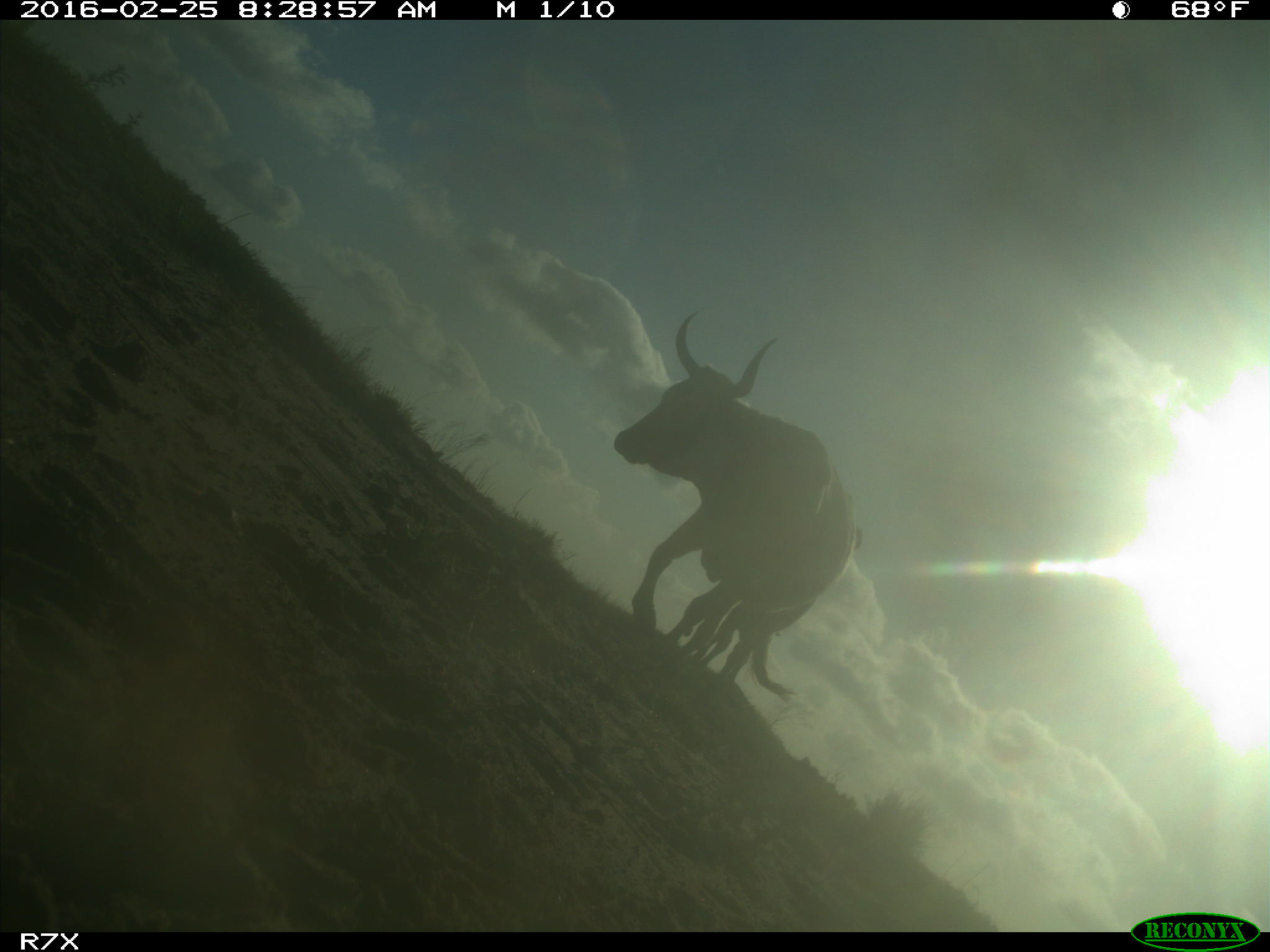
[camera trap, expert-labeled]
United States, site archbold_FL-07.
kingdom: Animalia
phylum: Chordata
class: Mammalia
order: Artiodactyla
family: Bovidae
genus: Bos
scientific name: Bos taurus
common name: domestic cow